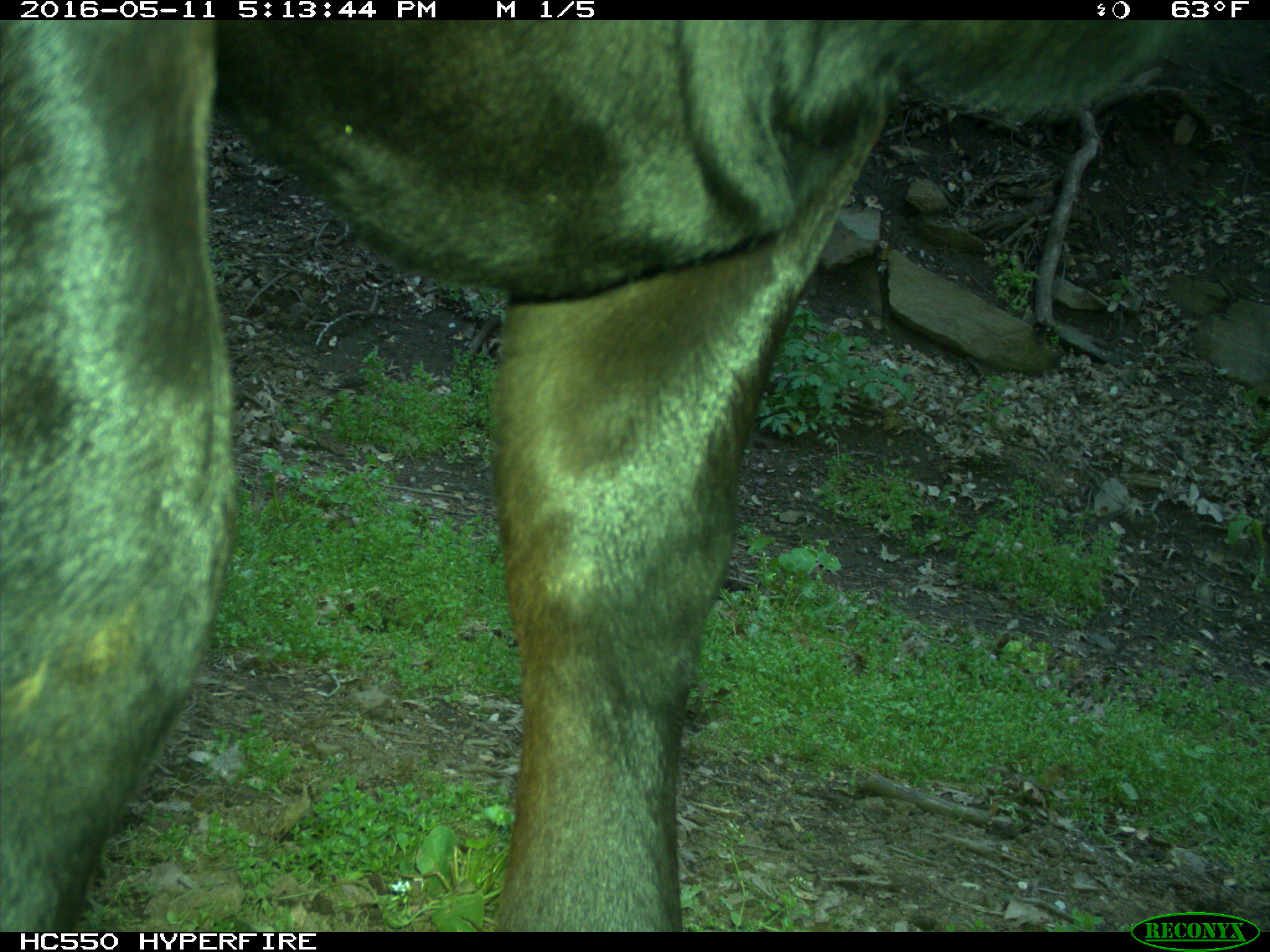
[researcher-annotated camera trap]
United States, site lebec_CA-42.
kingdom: Animalia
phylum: Chordata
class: Mammalia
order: Artiodactyla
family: Bovidae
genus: Bos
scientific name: Bos taurus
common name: domestic cow